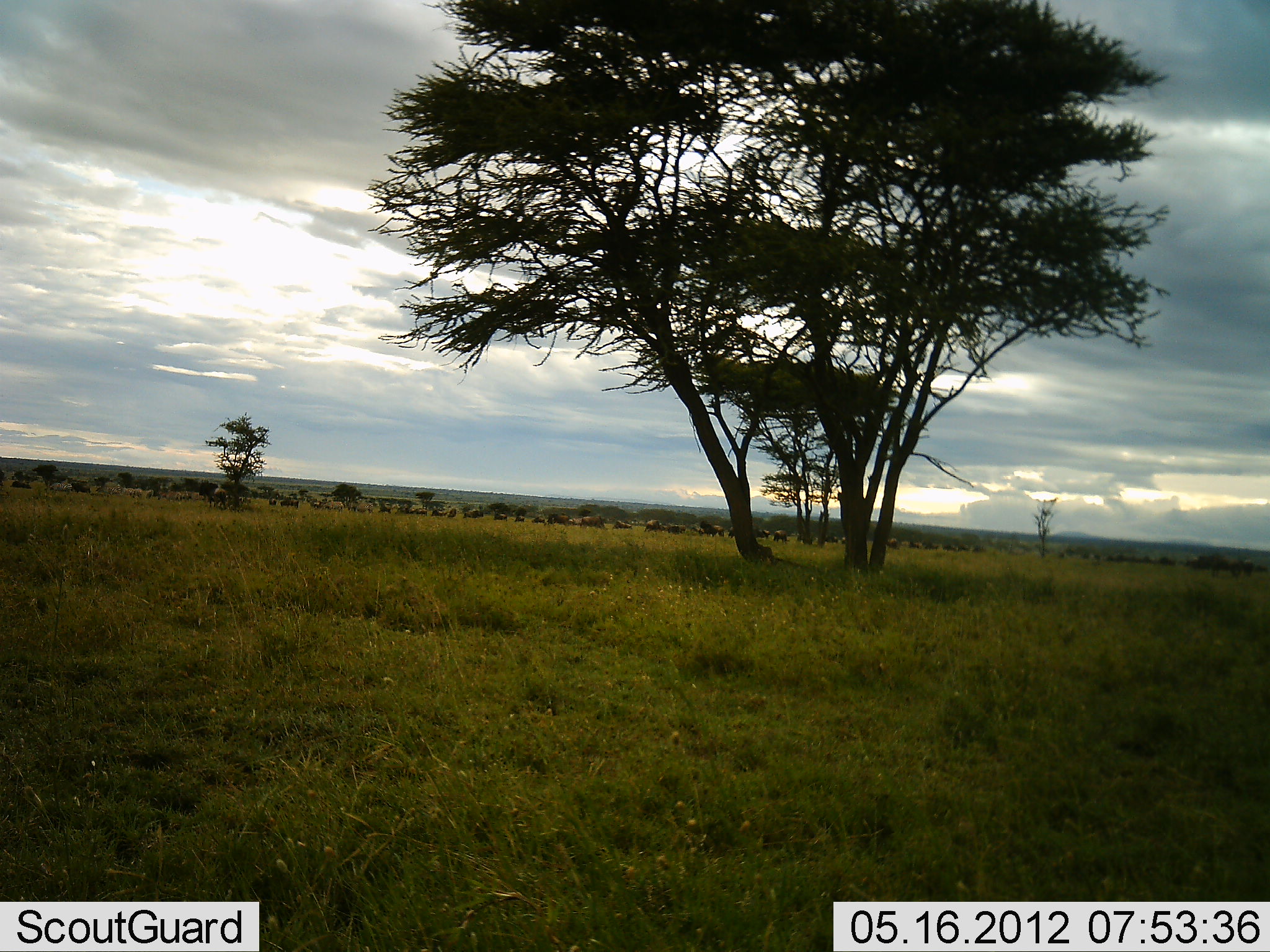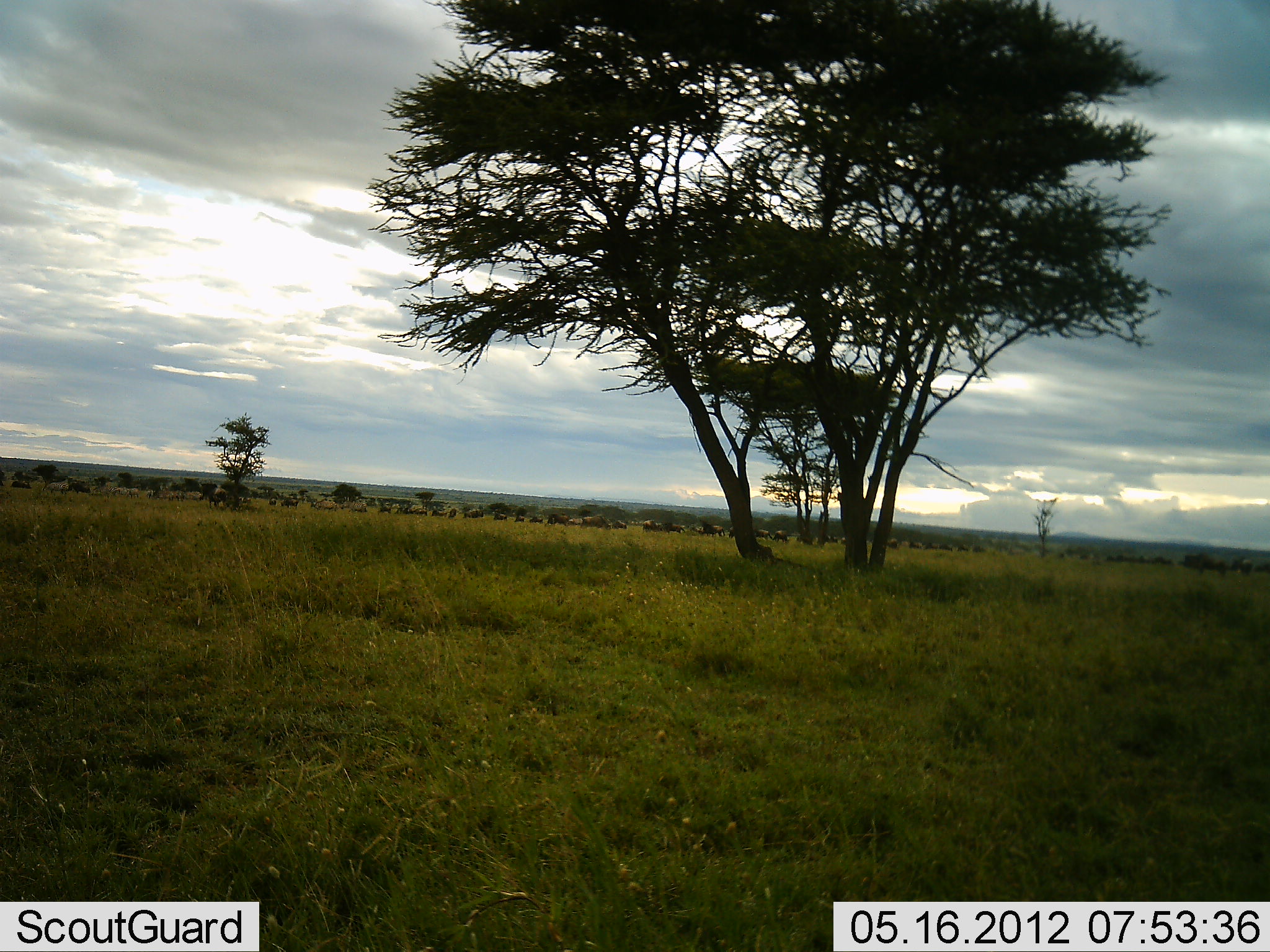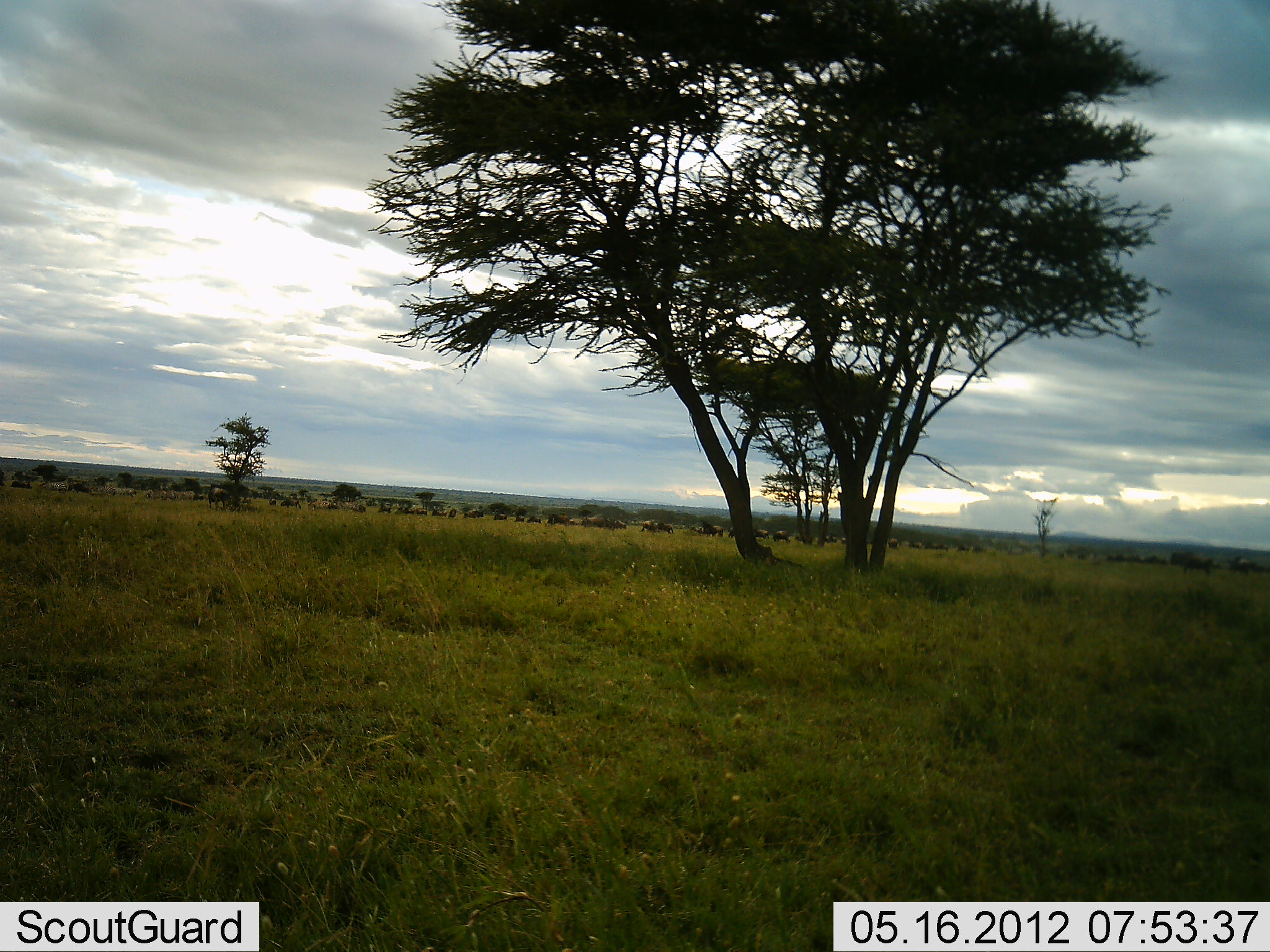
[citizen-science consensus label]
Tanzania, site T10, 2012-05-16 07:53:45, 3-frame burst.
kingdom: Animalia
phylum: Chordata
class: Mammalia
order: Artiodactyla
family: Bovidae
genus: Connochaetes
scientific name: Connochaetes taurinus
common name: blue wildebeest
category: wildebeest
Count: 11-50.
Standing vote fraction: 40%.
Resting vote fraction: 10%.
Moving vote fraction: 90%.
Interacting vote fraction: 0%.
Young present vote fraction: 0%.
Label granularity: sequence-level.